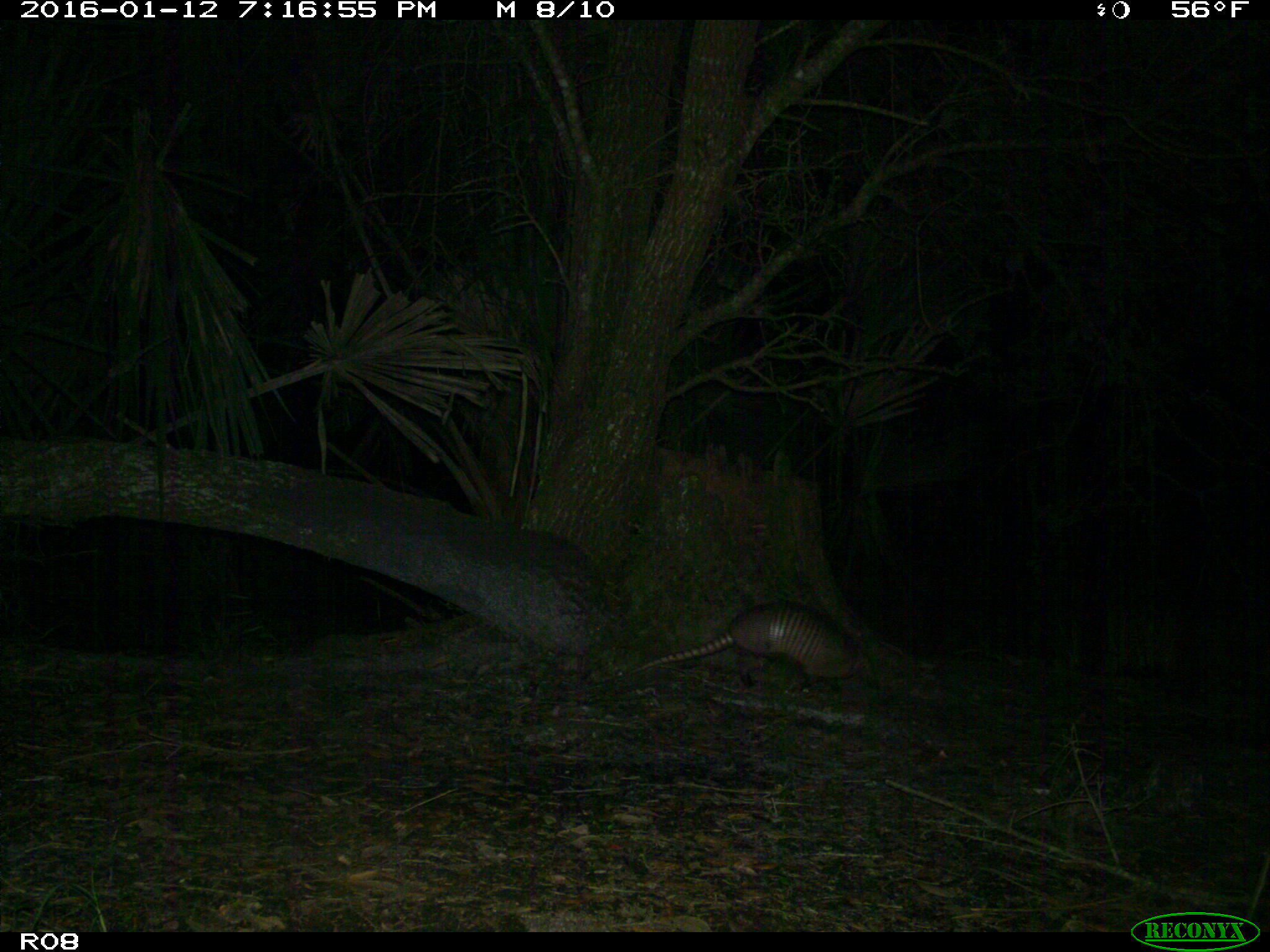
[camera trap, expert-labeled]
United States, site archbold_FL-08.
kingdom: Animalia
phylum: Chordata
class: Mammalia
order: Cingulata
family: Dasypodidae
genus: Dasypus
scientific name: Dasypus novemcinctus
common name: nine-banded armadillo